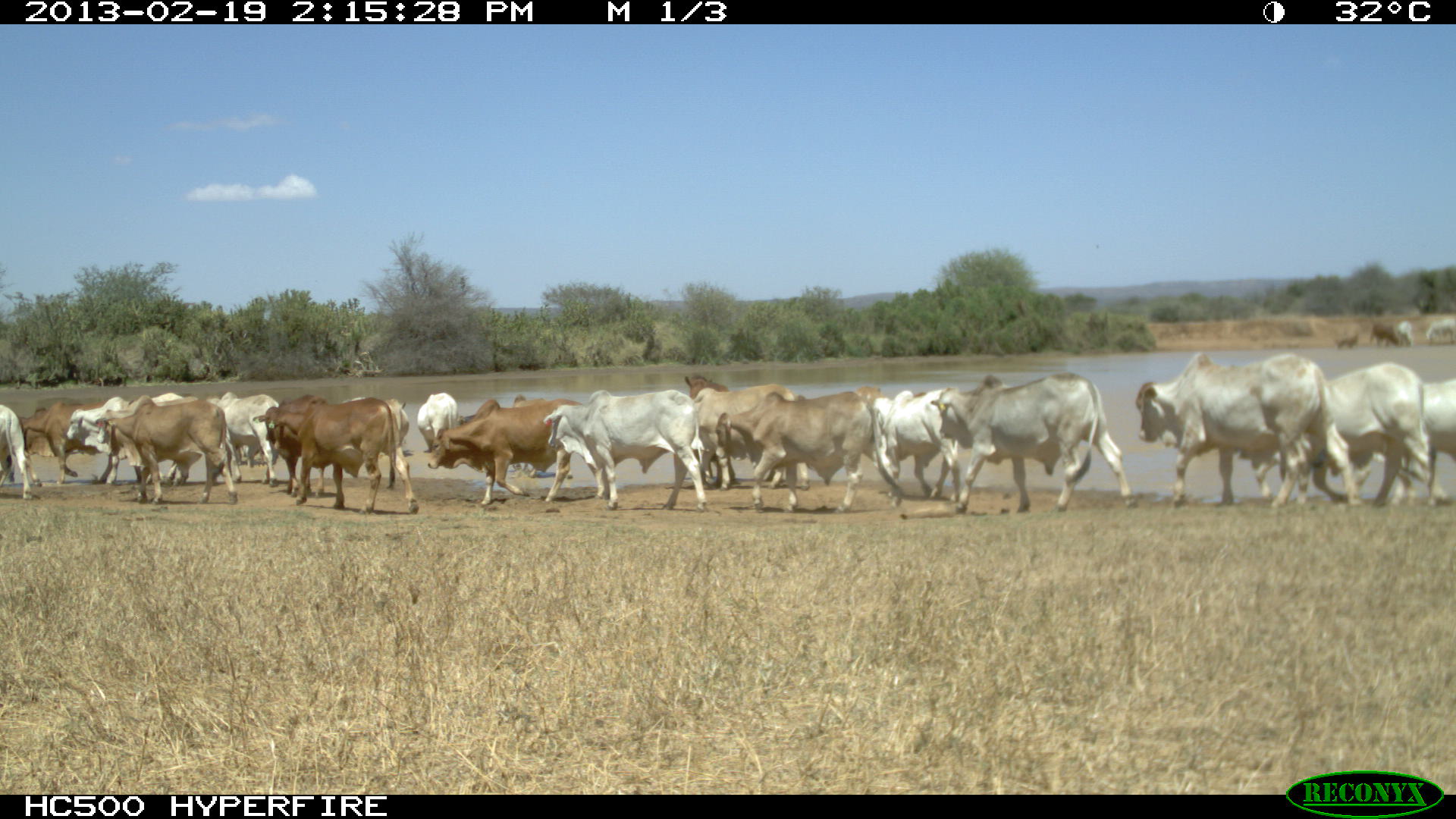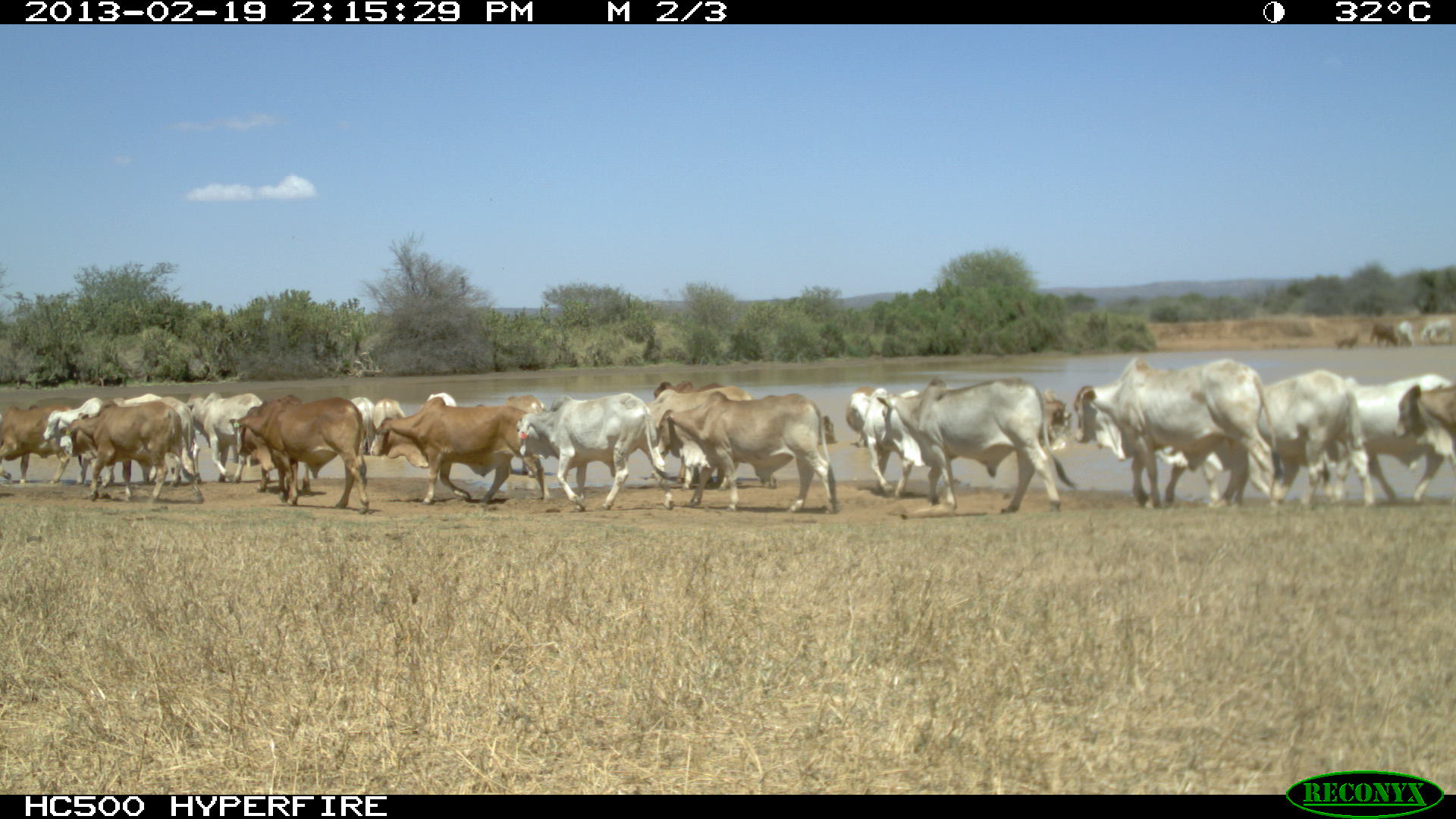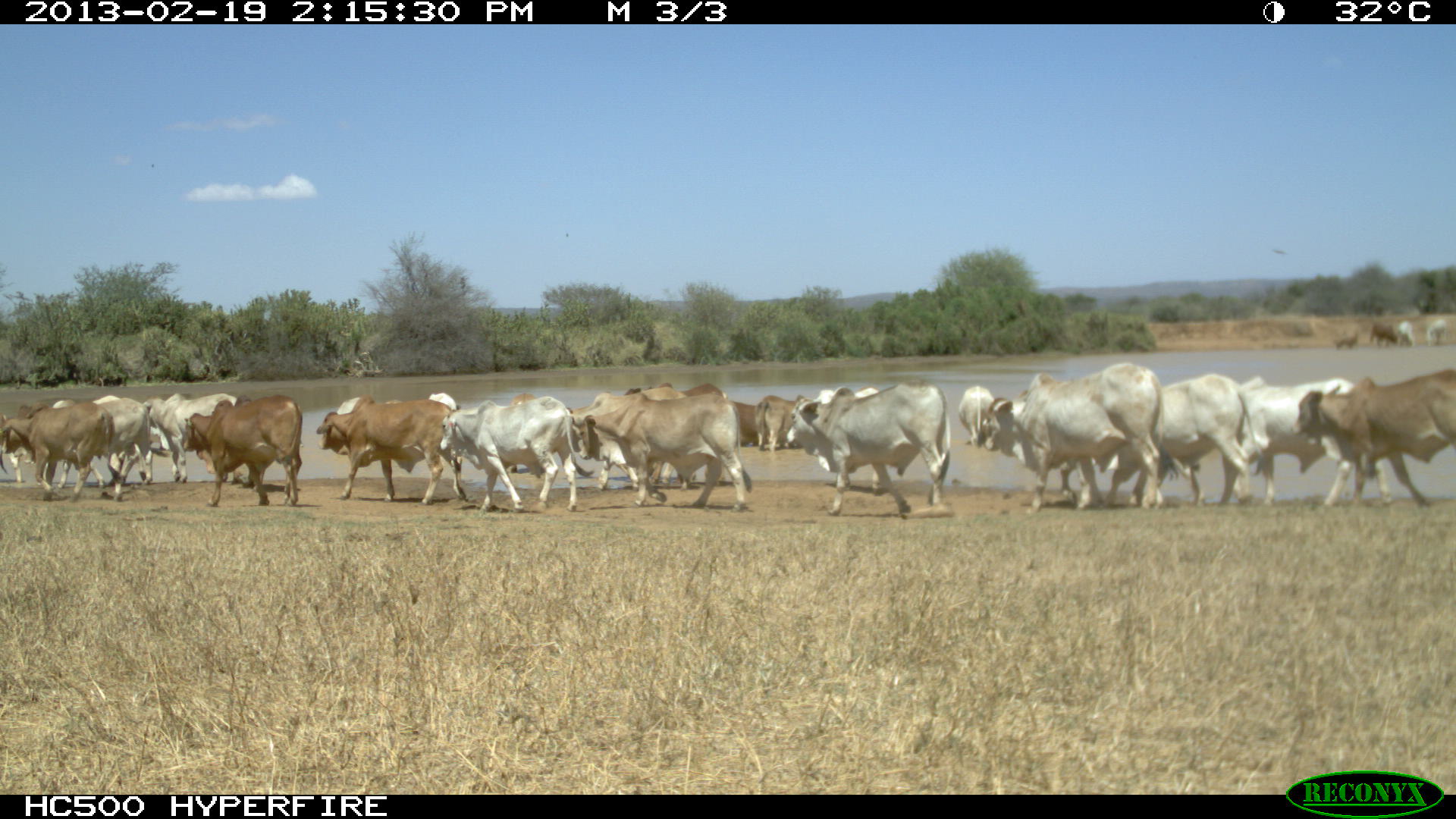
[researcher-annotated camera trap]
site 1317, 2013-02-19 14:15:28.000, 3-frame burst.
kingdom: Animalia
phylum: Chordata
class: Mammalia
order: Artiodactyla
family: Bovidae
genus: Bos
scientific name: Bos taurus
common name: domestic cattle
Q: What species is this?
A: Bos taurus (domestic cattle).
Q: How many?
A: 1.